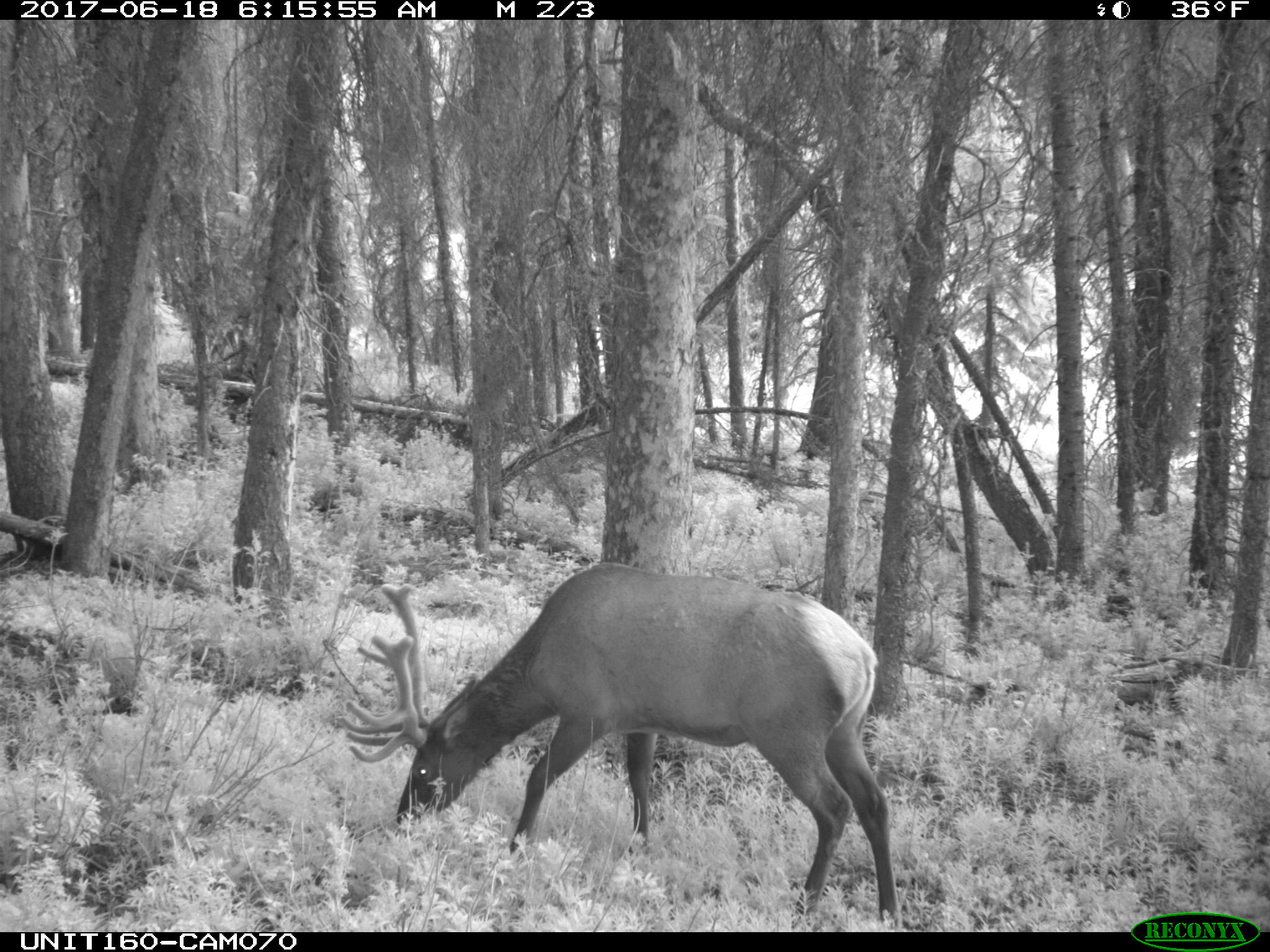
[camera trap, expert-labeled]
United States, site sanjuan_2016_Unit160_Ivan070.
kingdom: Animalia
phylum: Chordata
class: Mammalia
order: Artiodactyla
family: Cervidae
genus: Cervus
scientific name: Cervus elaphus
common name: red deer